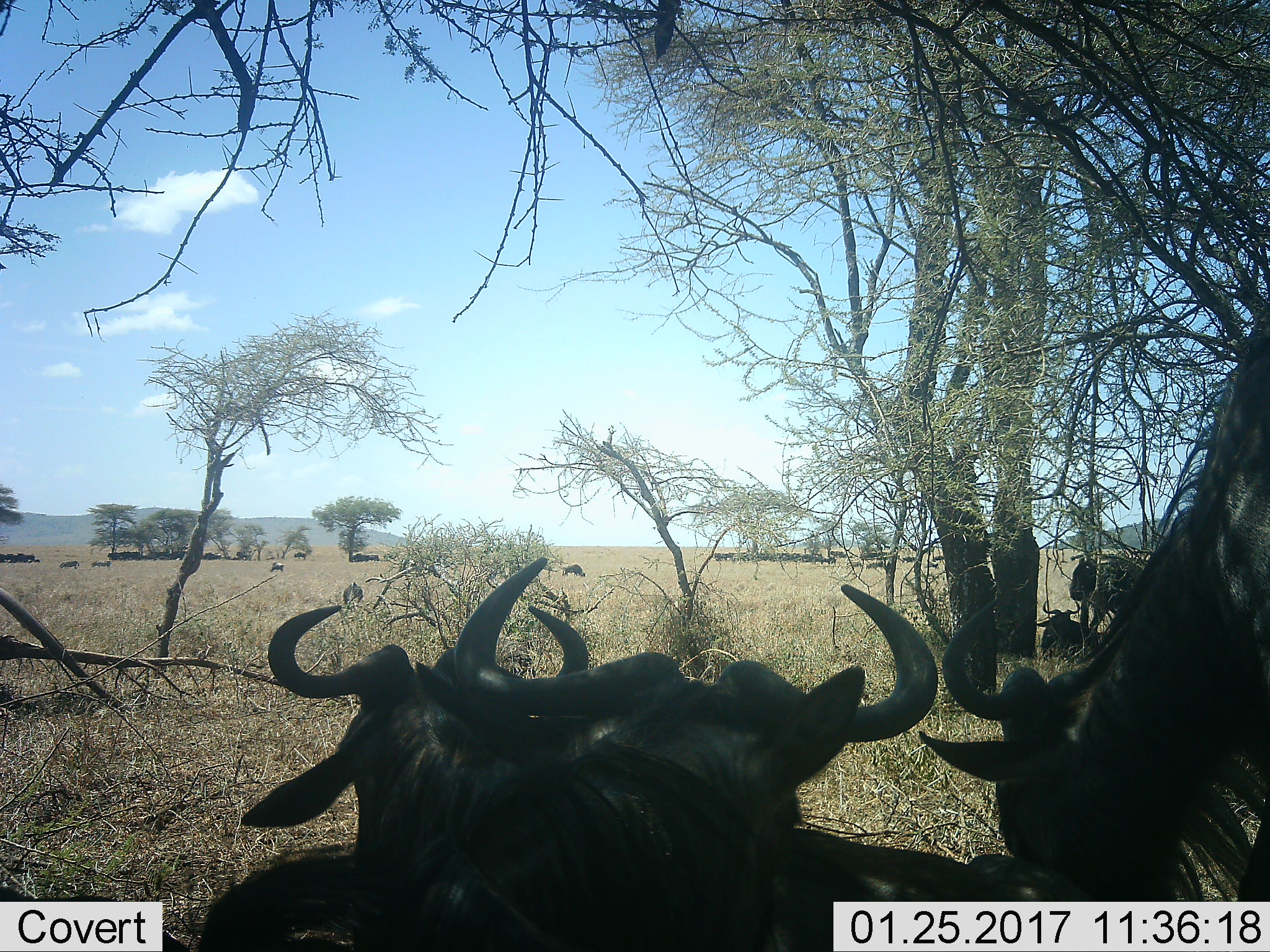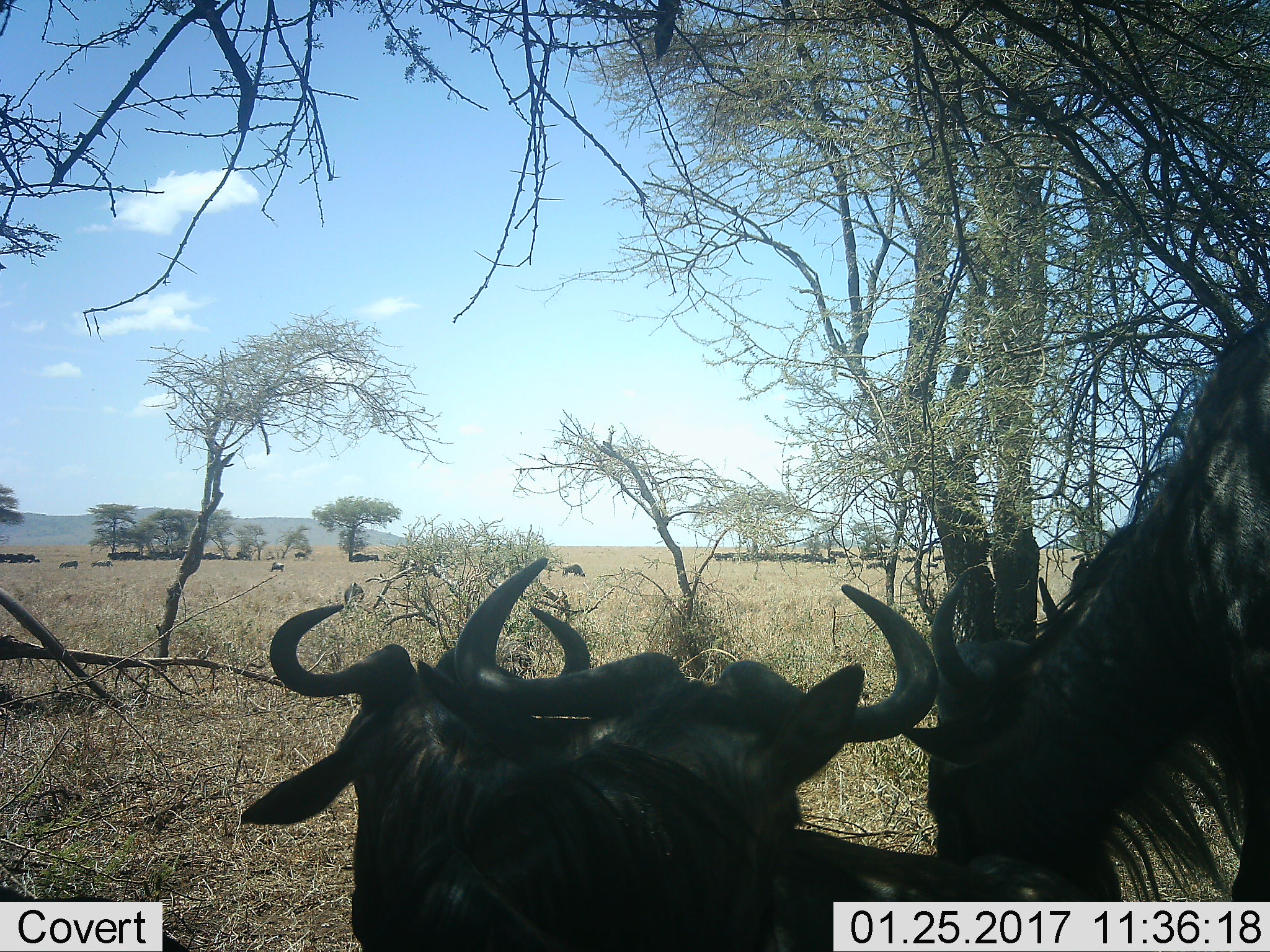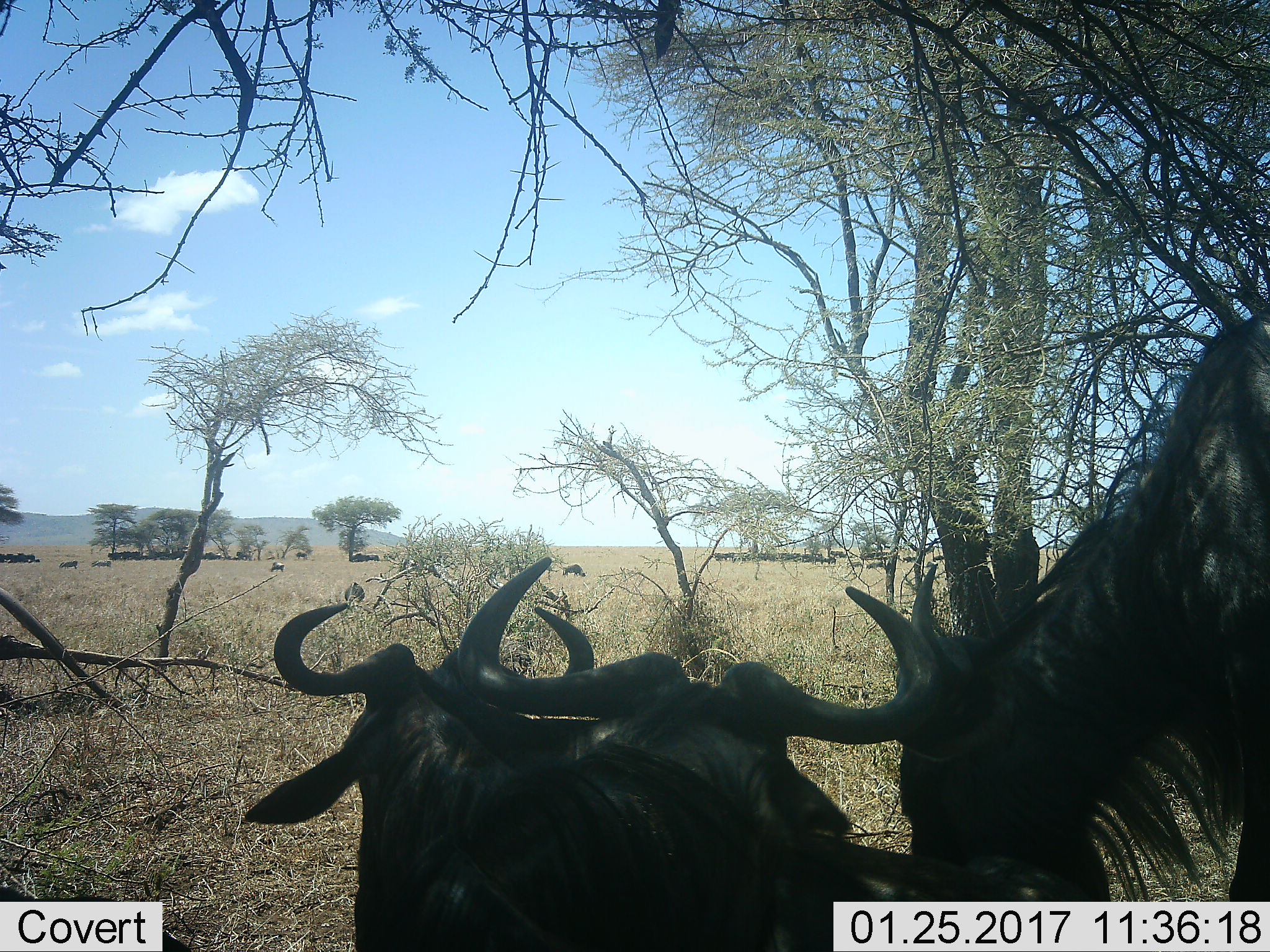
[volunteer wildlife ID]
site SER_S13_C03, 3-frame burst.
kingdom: Animalia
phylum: Chordata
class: Mammalia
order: Artiodactyla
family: Bovidae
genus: Connochaetes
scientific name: Connochaetes taurinus taurinus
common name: blue wildebeest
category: wildebeestblue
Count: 11-50.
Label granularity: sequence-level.